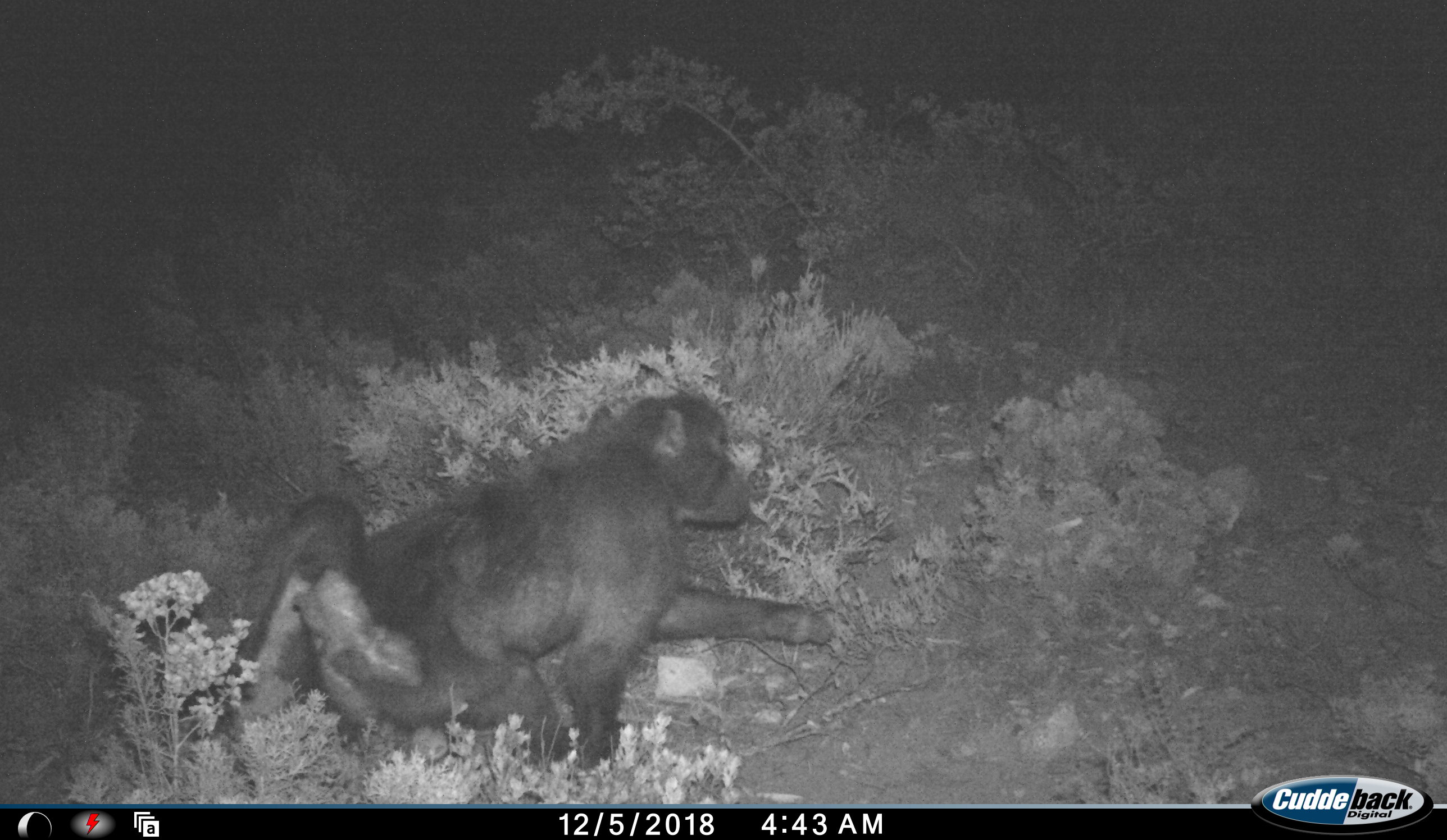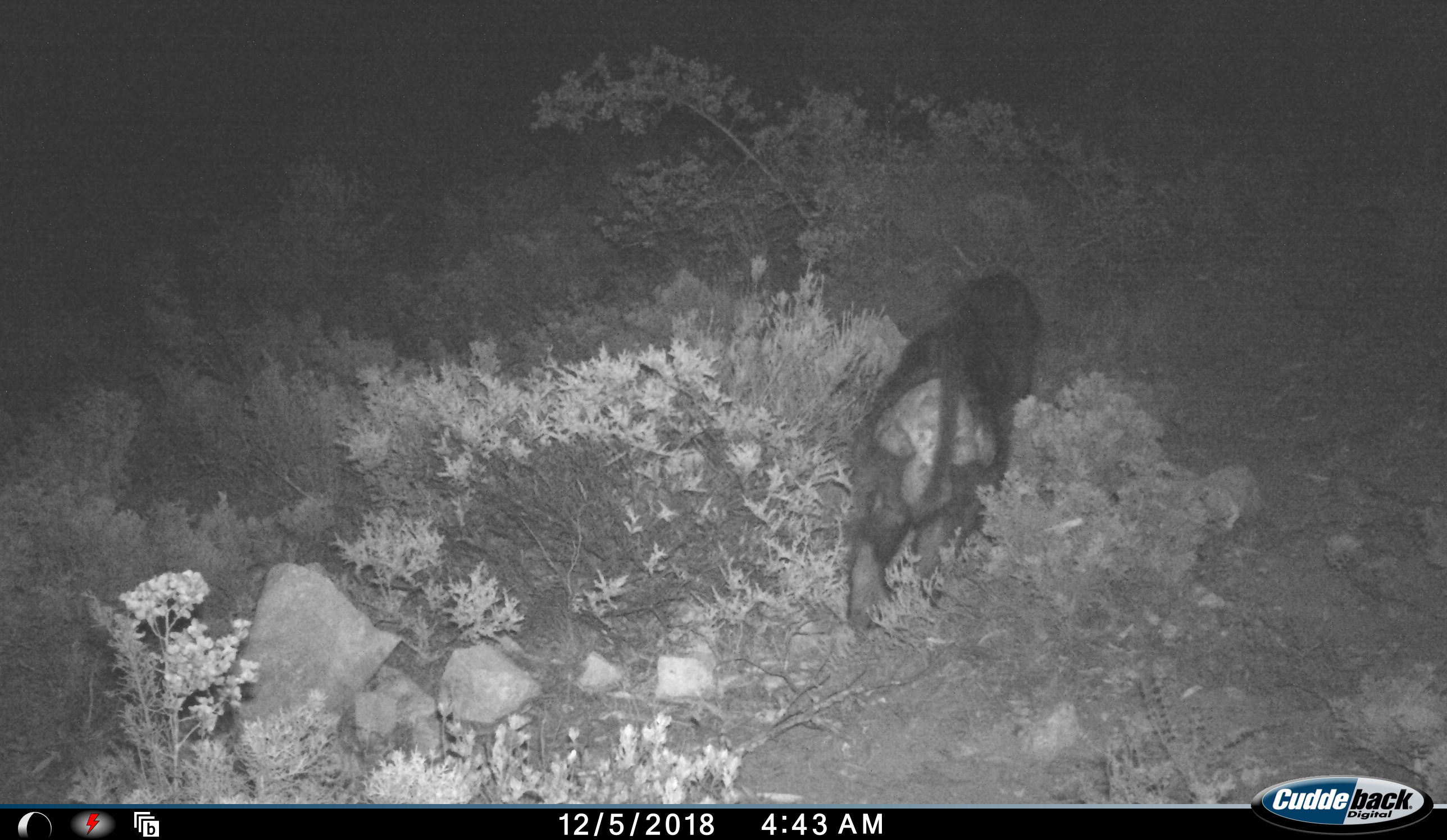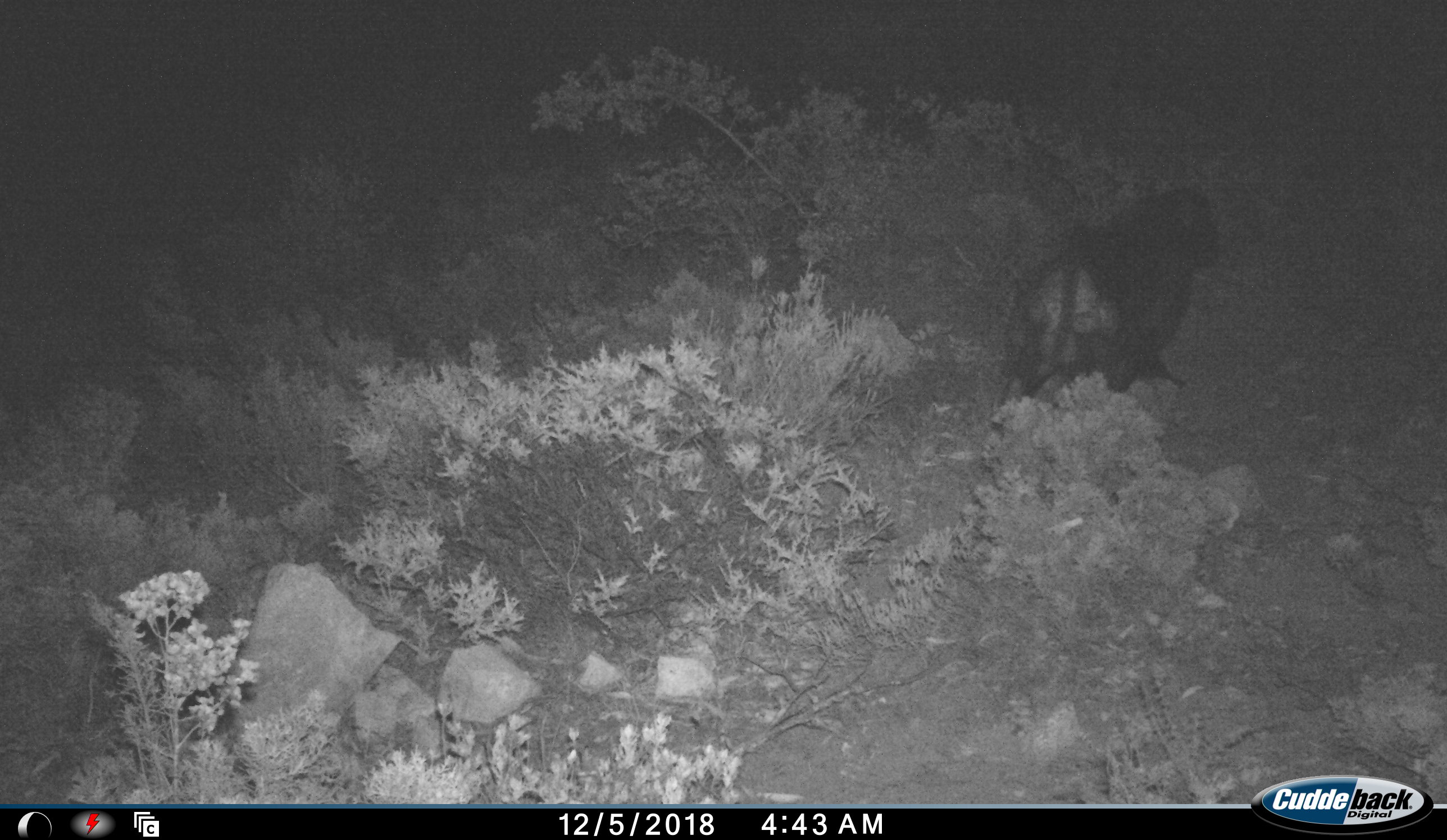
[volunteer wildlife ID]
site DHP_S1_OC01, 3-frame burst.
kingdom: Animalia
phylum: Chordata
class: Mammalia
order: Primates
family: Cercopithecidae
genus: Papio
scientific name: Papio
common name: baboon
Baboon (Papio), count 1. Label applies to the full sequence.